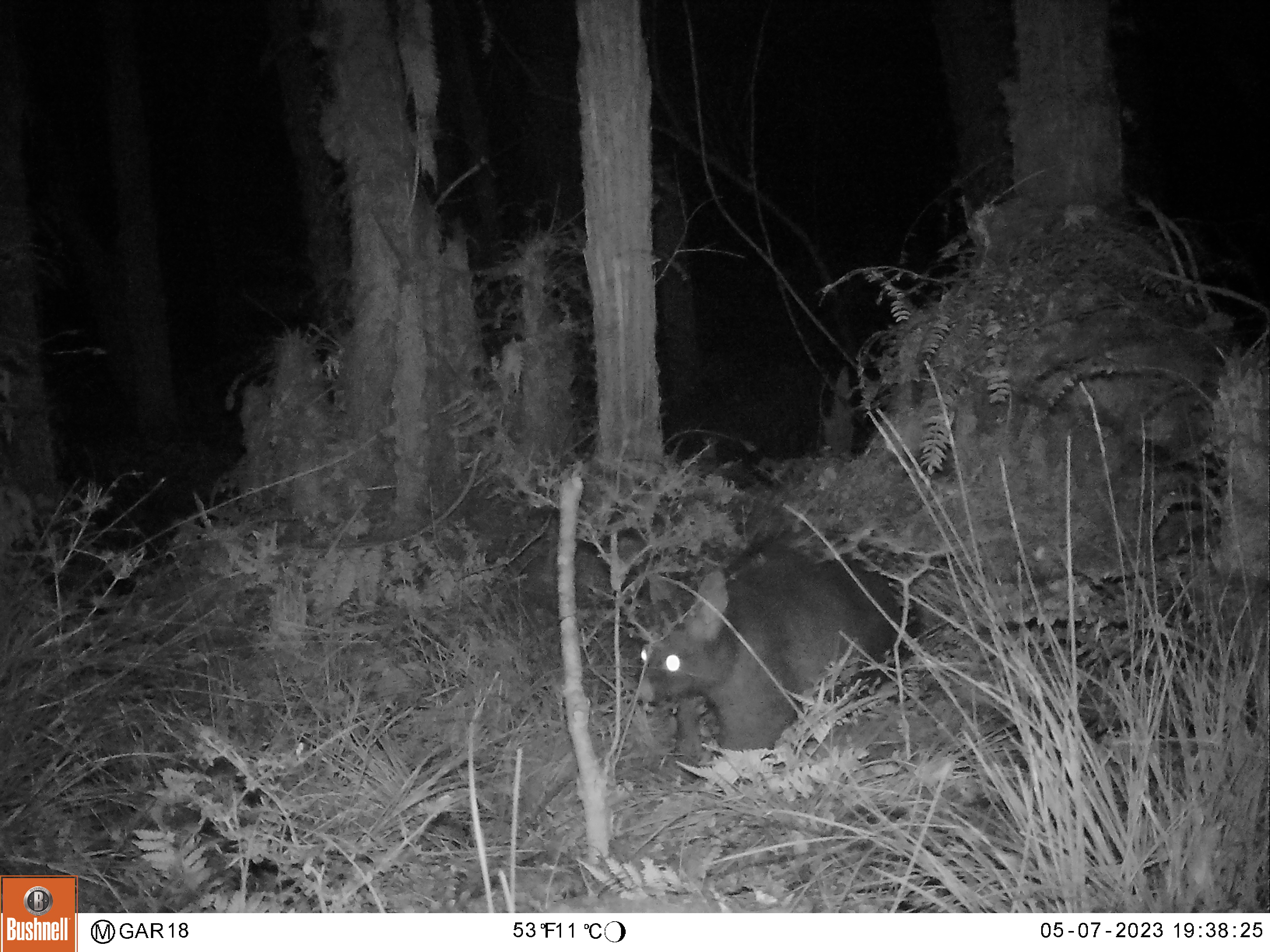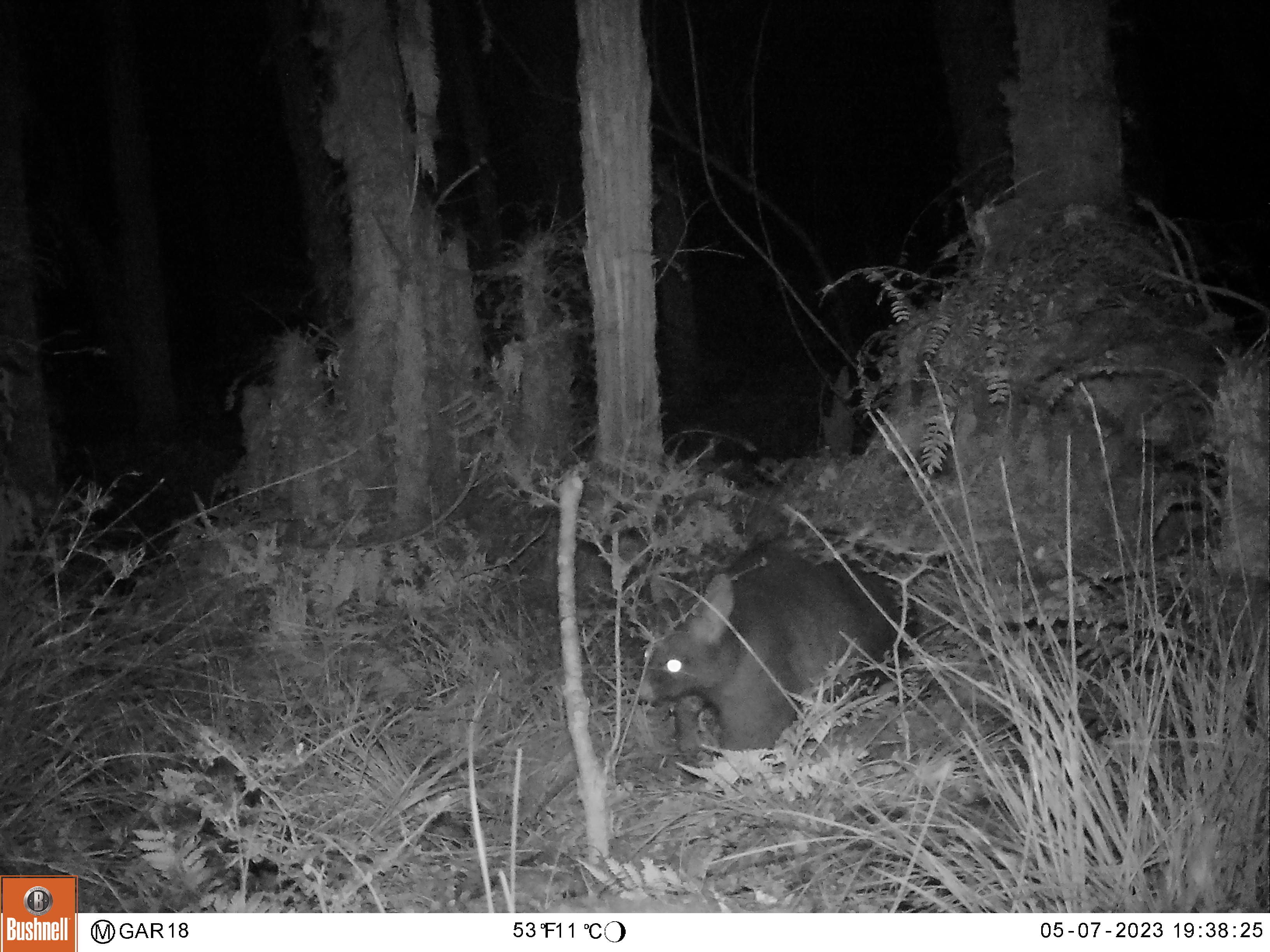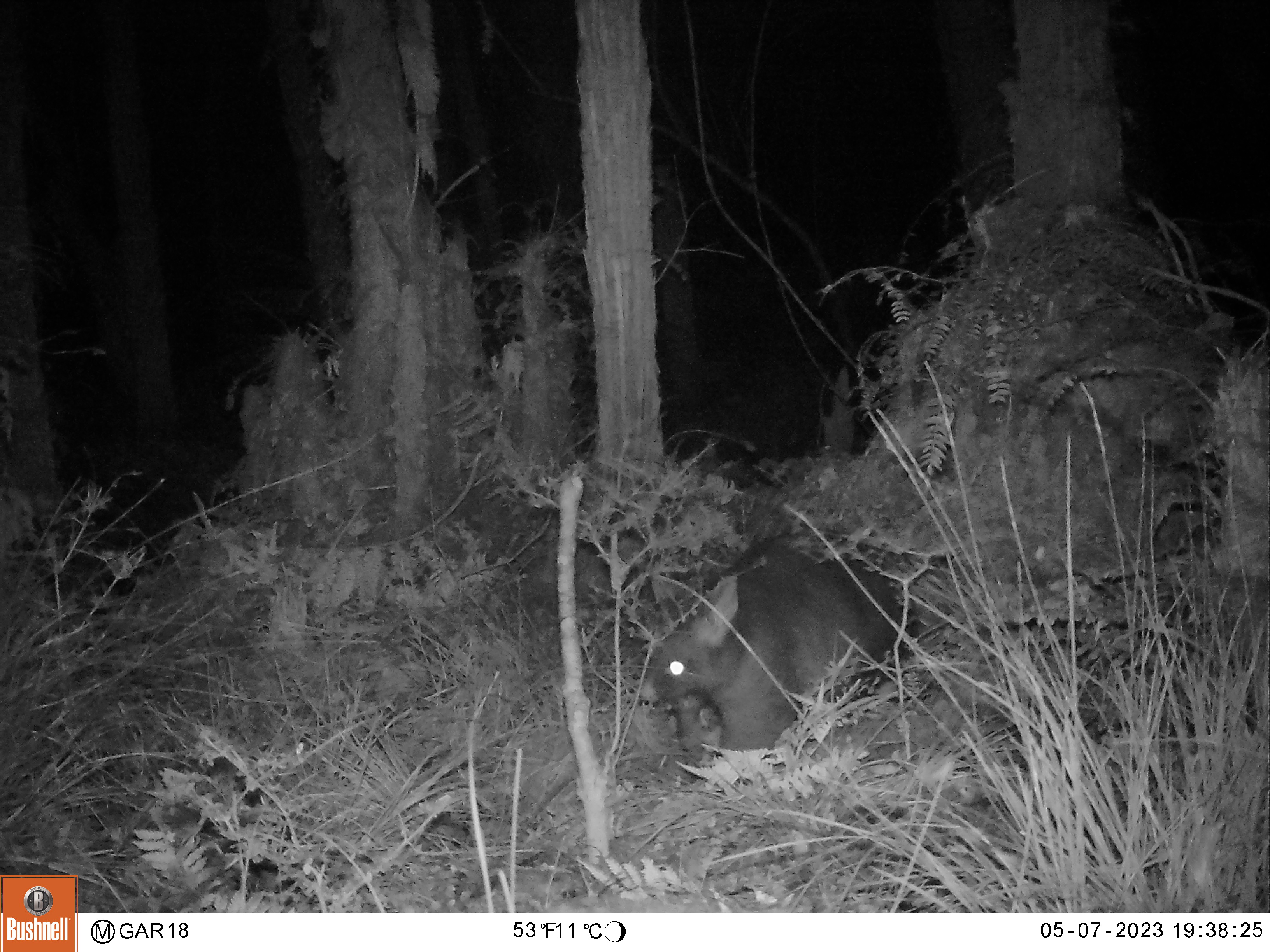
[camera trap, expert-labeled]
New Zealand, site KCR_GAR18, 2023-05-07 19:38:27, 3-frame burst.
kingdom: Animalia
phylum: Chordata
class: Mammalia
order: Diprotodontia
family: Phalangeridae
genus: Trichosurus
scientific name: Trichosurus vulpecula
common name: common brushtail possum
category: possum